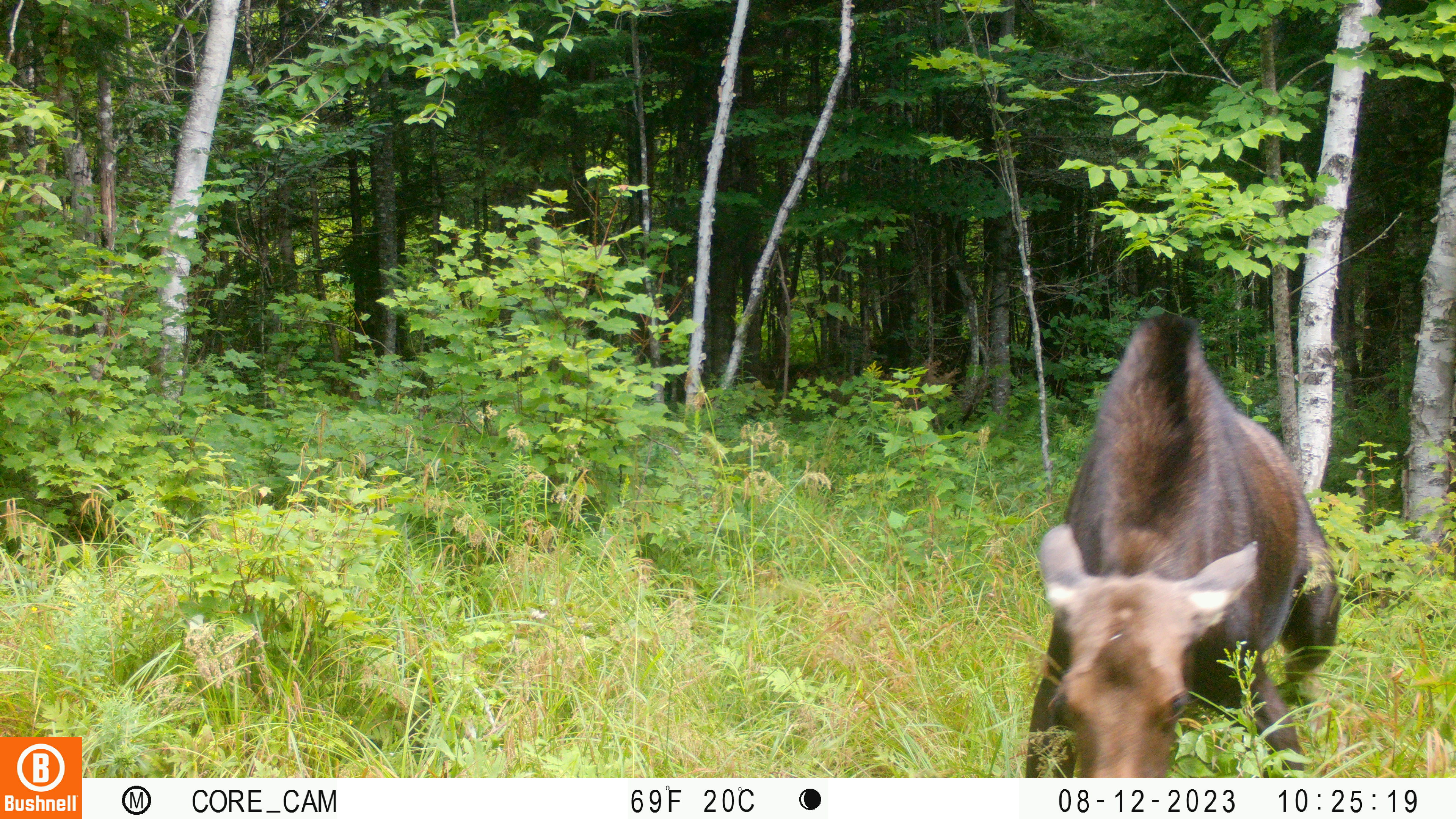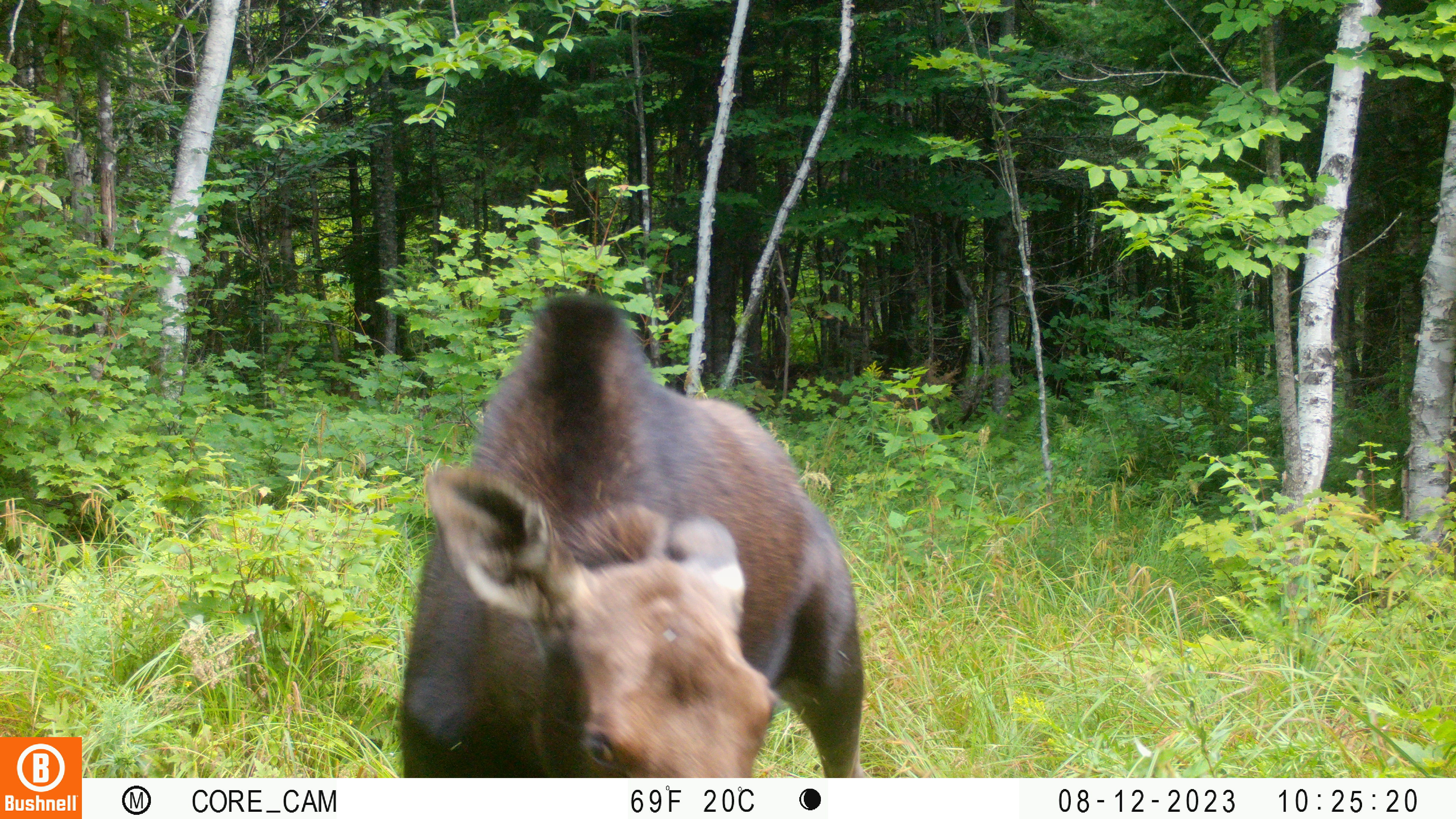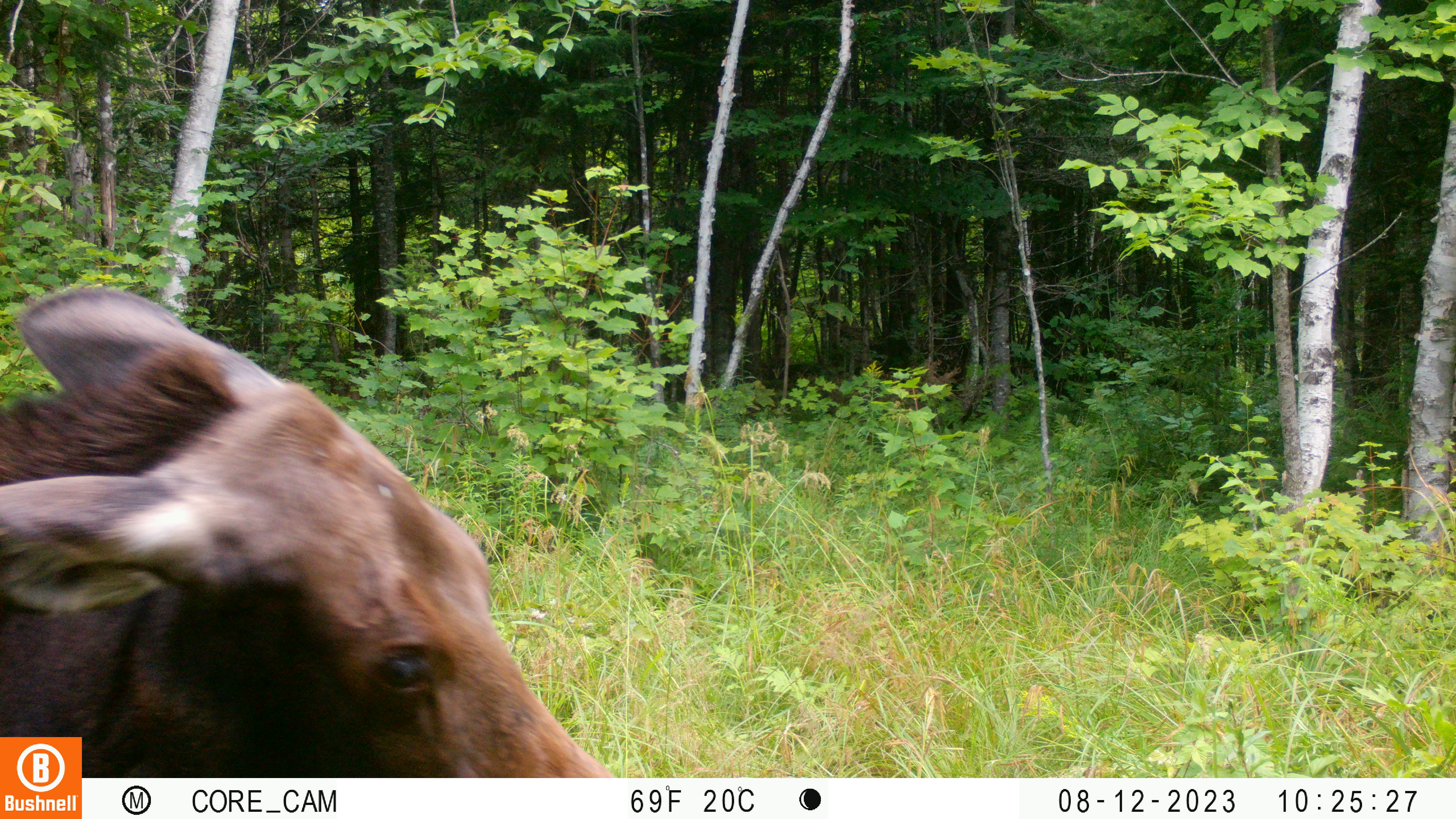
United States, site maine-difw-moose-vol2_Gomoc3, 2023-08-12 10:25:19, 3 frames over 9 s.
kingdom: Animalia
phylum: Chordata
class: Mammalia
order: Artiodactyla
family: Cervidae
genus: Alces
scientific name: Alces alces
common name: moose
Moose (Alces alces).